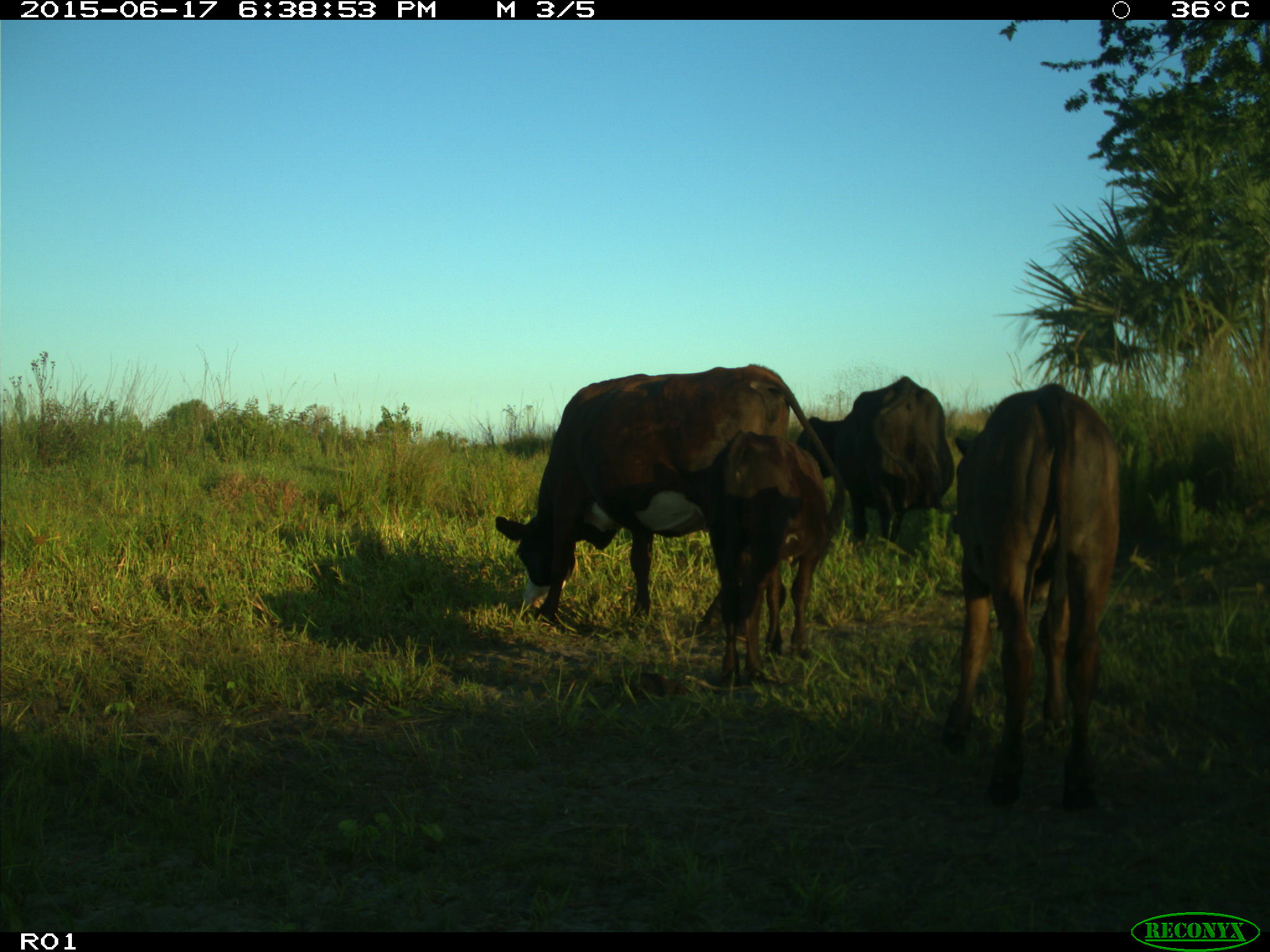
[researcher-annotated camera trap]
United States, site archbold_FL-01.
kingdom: Animalia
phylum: Chordata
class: Mammalia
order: Artiodactyla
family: Bovidae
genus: Bos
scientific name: Bos taurus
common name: domestic cow